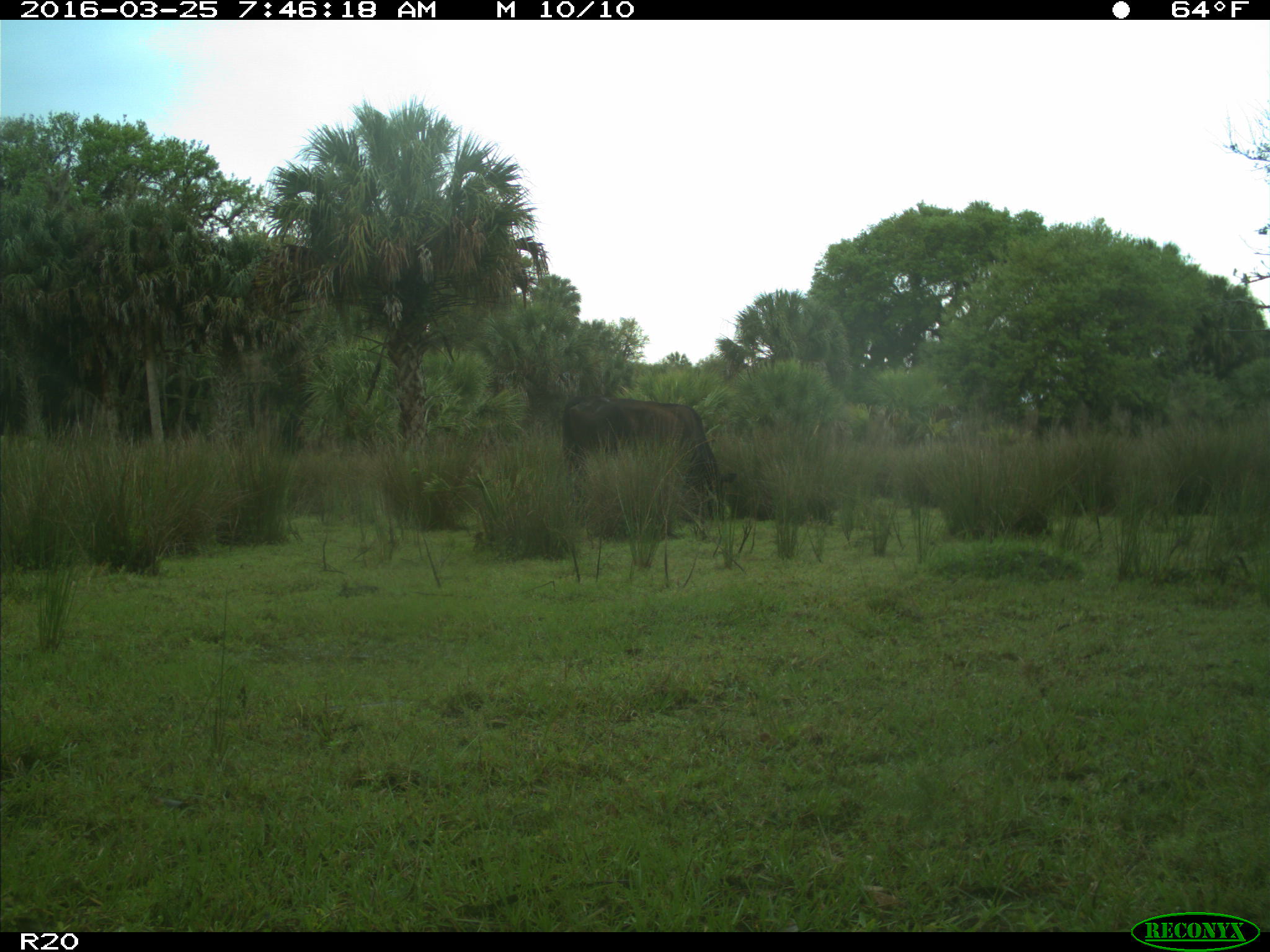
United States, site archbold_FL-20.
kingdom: Animalia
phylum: Chordata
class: Mammalia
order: Artiodactyla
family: Bovidae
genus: Bos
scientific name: Bos taurus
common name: domestic cow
Bos taurus (domestic cow).